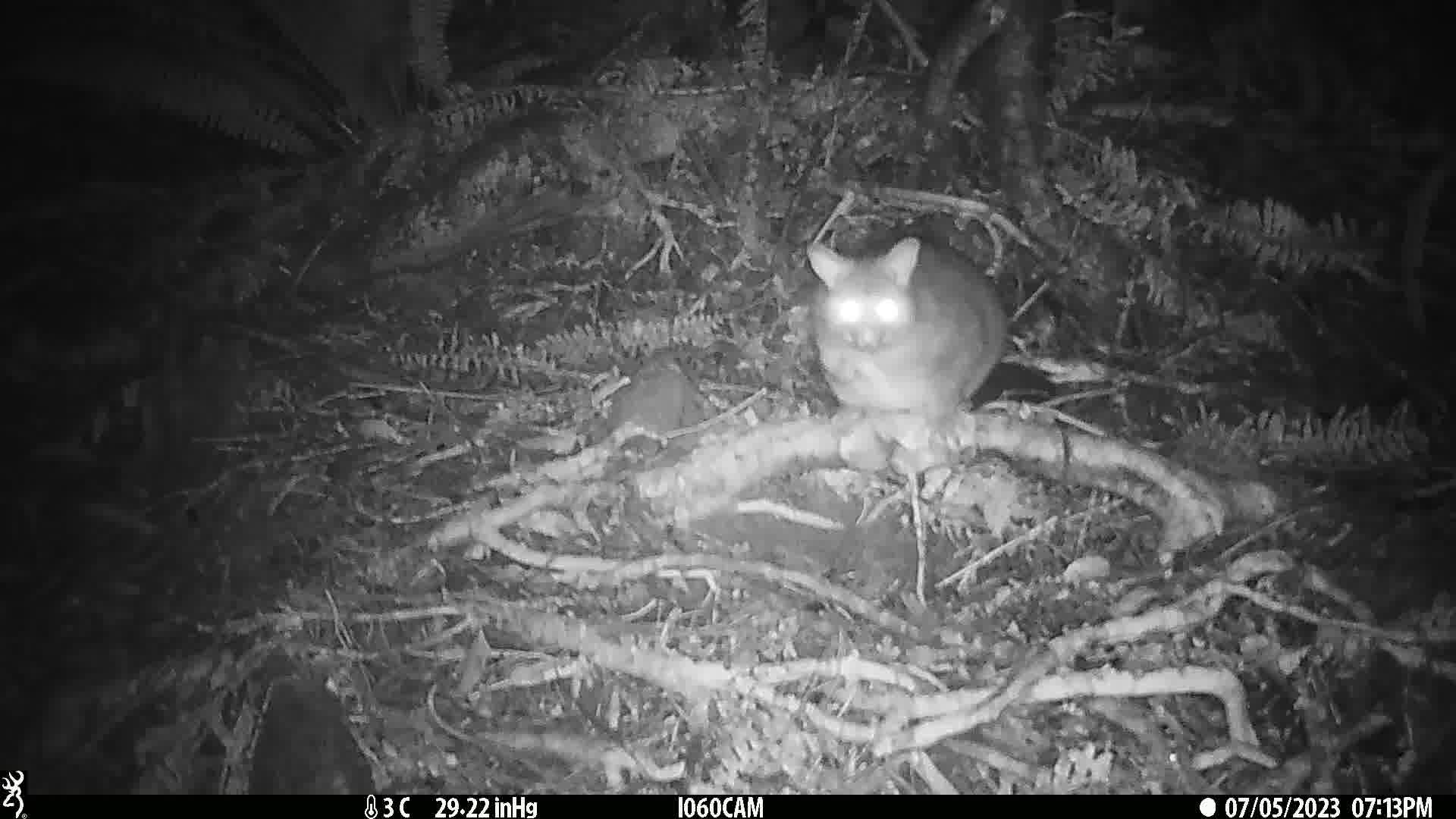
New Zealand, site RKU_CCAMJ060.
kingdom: Animalia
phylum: Chordata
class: Mammalia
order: Diprotodontia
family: Phalangeridae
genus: Trichosurus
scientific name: Trichosurus vulpecula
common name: common brushtail possum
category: possum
Possum (common brushtail possum) (Trichosurus vulpecula).